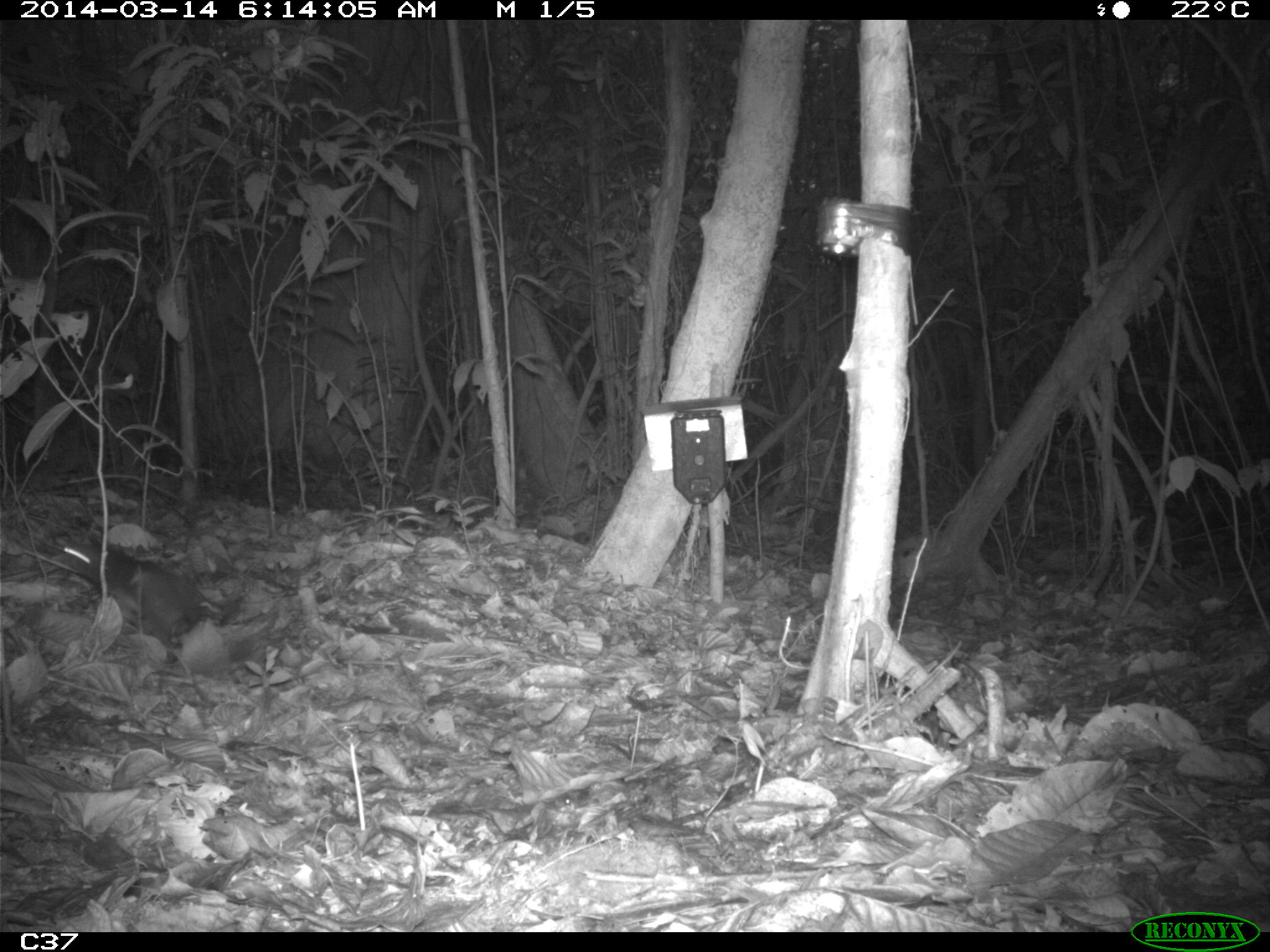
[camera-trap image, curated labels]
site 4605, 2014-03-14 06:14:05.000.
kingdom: Animalia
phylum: Chordata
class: Mammalia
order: Rodentia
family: Muridae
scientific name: Muridae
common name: mice, rats, and gerbils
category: unknown mouse or rat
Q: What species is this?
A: Unknown mouse or rat (mice, rats, and gerbils) (Muridae).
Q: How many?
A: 1.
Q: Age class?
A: Adult.